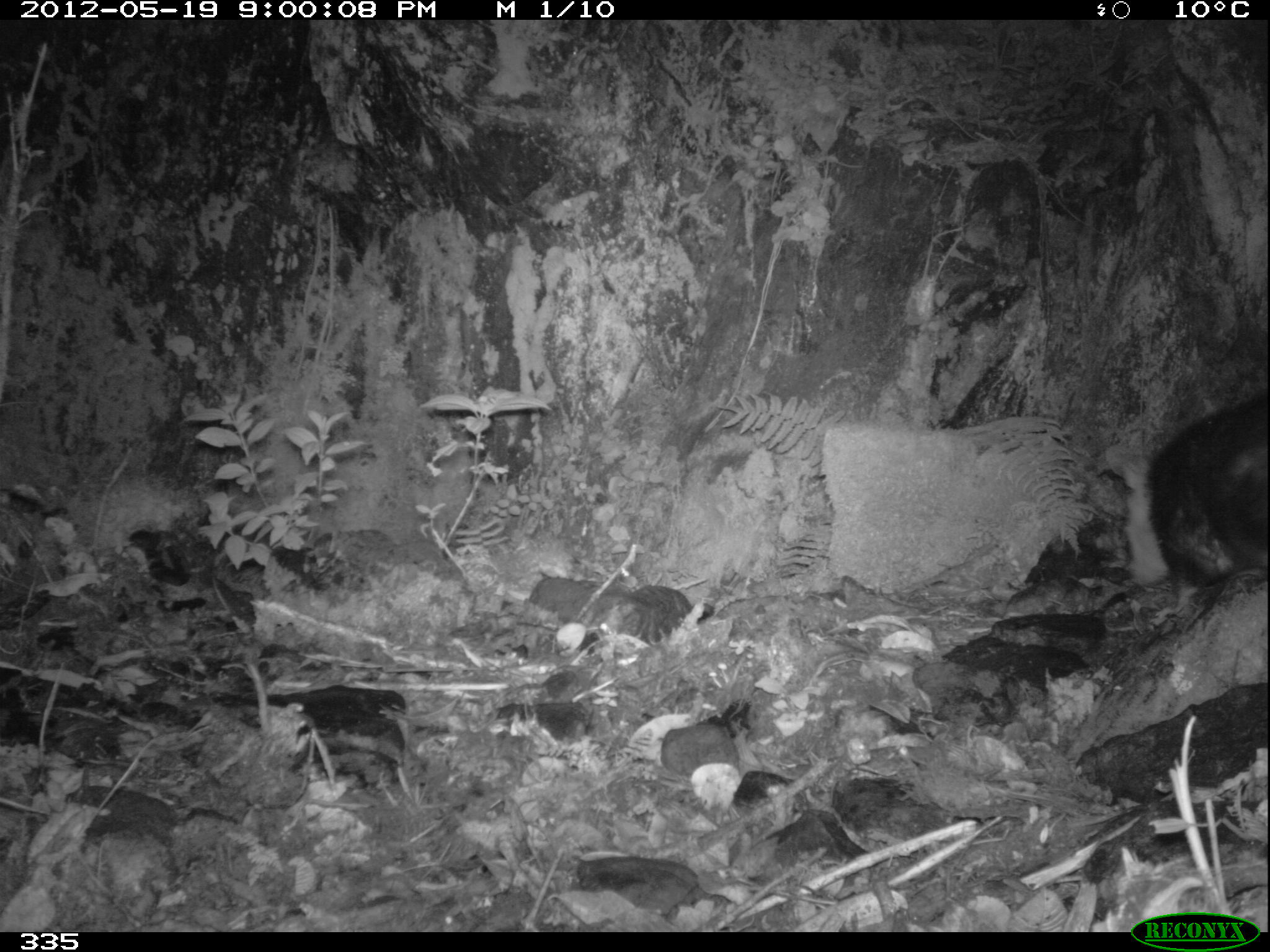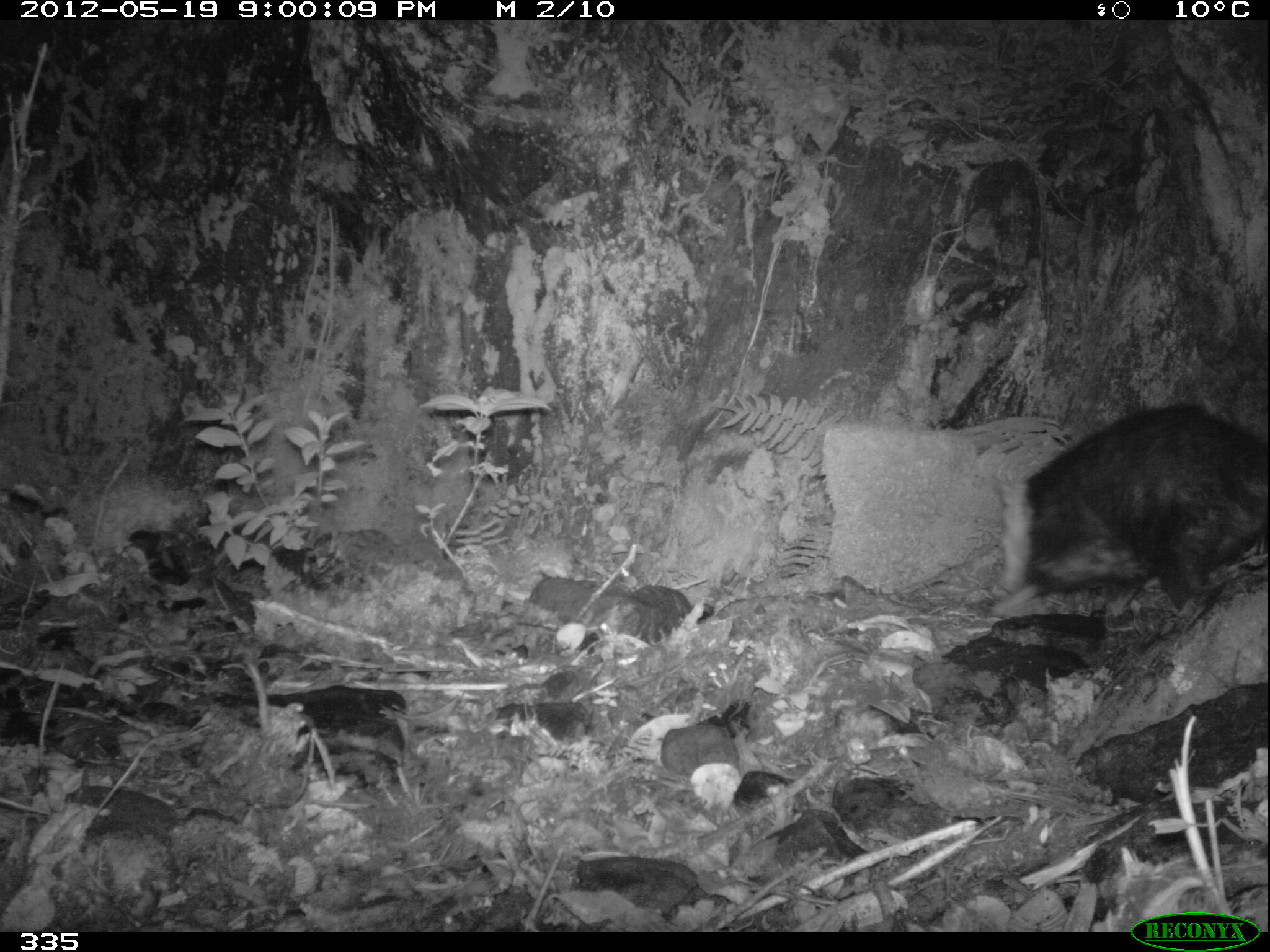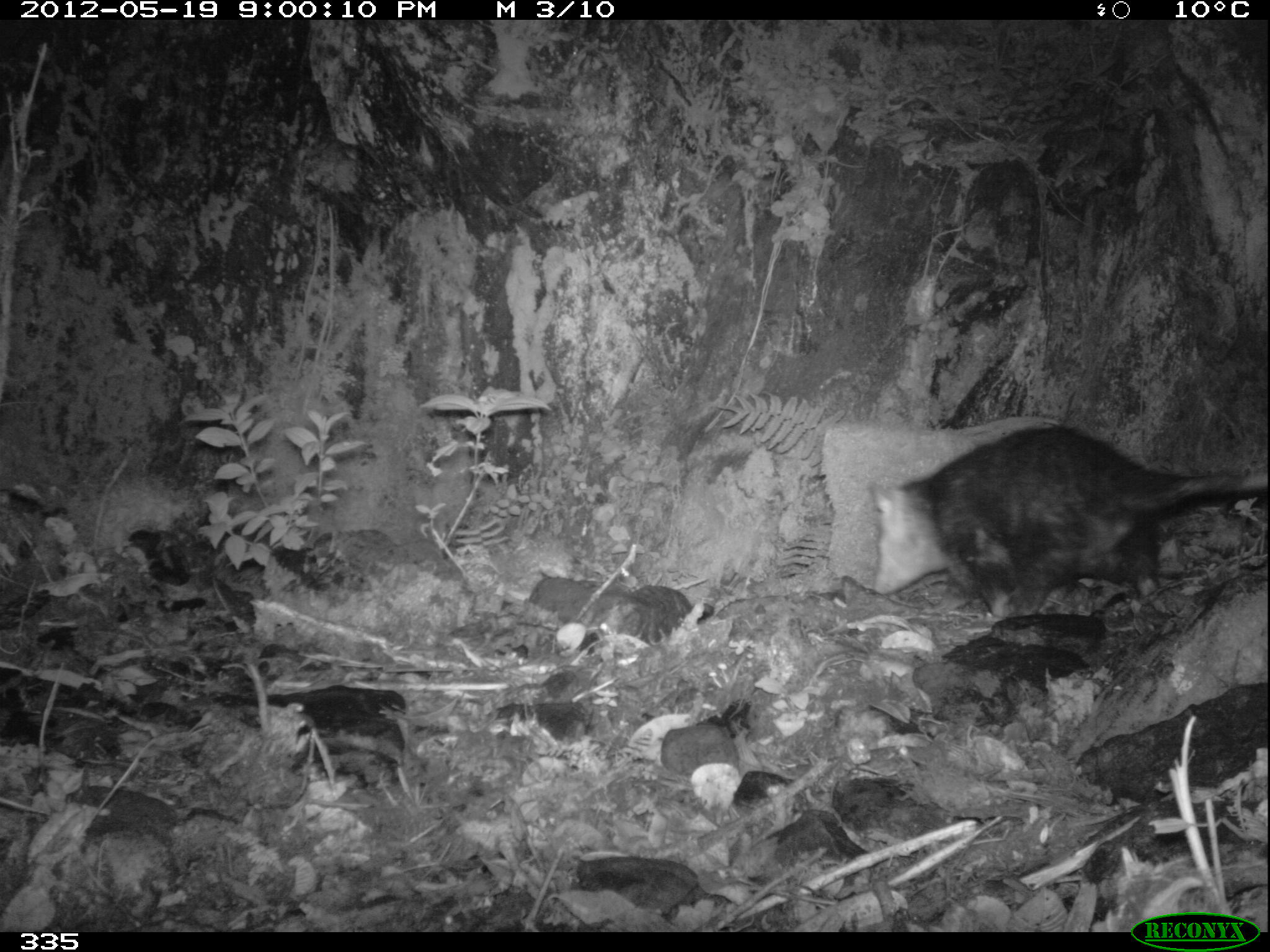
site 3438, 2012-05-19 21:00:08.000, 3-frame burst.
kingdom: Animalia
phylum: Chordata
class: Mammalia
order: Didelphimorphia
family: Didelphidae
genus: Didelphis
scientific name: Didelphis pernigra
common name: andean white-eared opossum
Didelphis pernigra (andean white-eared opossum).